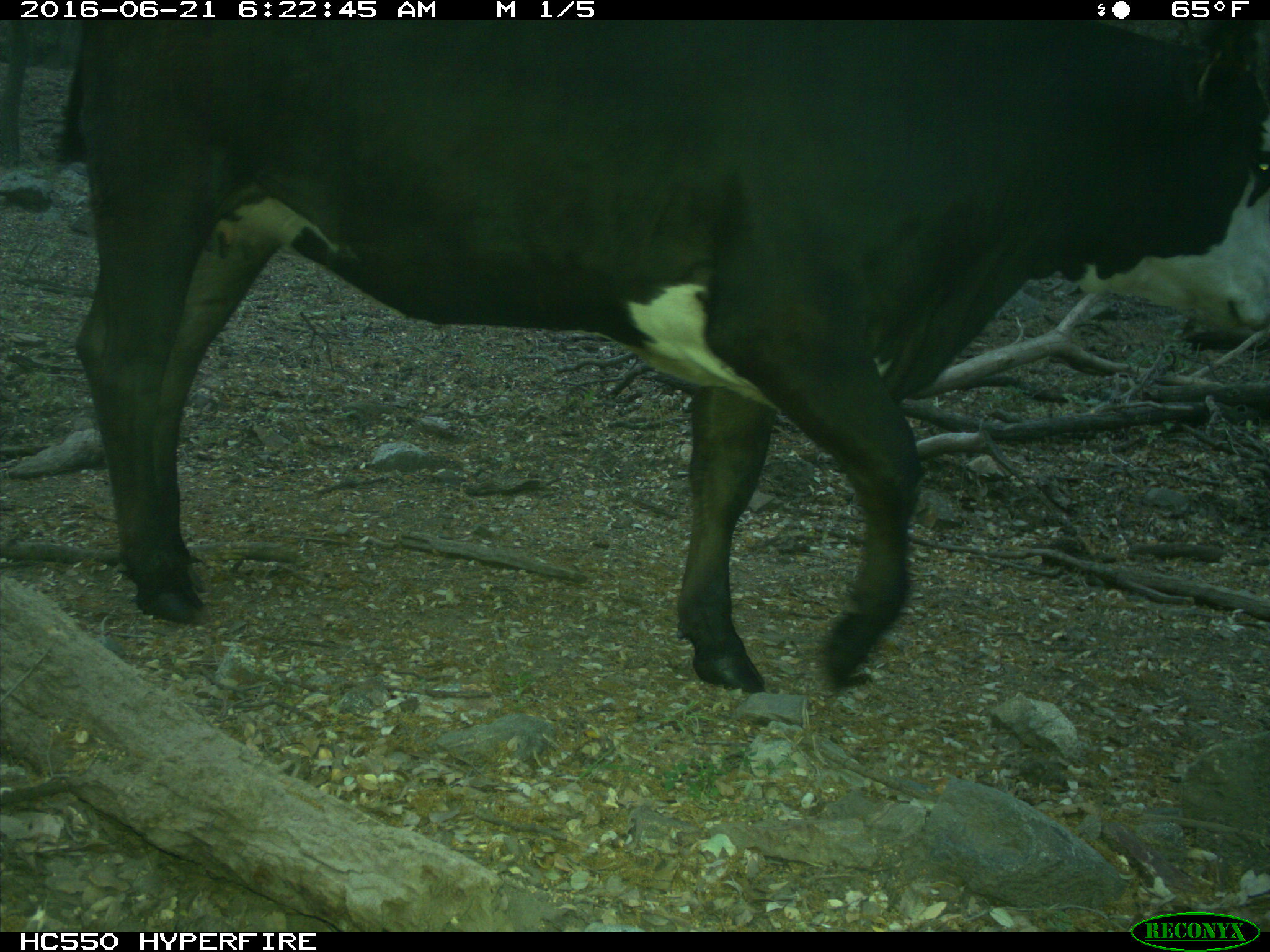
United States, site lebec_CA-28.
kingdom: Animalia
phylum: Chordata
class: Mammalia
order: Artiodactyla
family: Bovidae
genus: Bos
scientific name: Bos taurus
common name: domestic cow